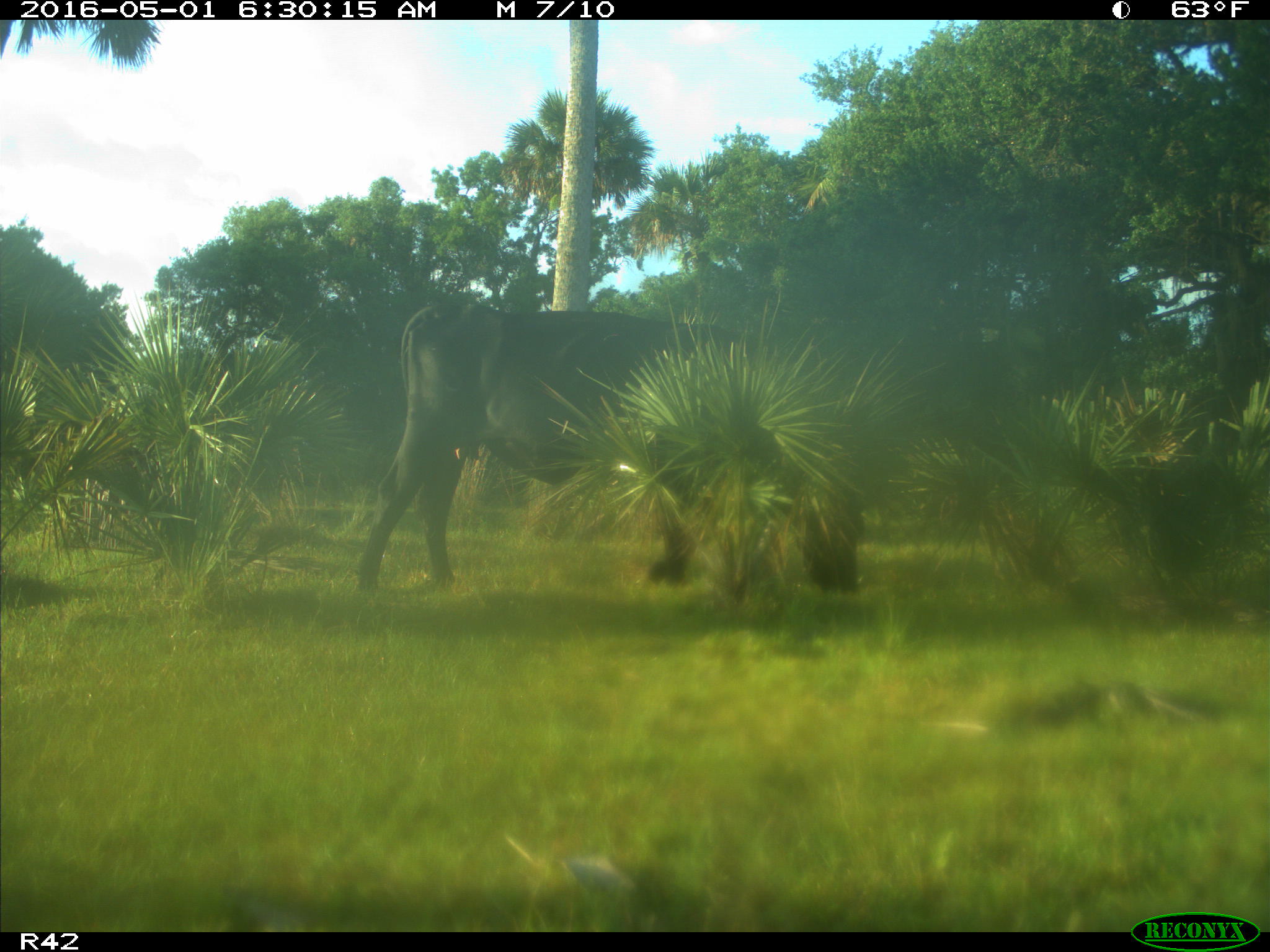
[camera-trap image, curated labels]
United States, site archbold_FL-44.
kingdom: Animalia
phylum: Chordata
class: Mammalia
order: Artiodactyla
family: Bovidae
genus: Bos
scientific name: Bos taurus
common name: domestic cow